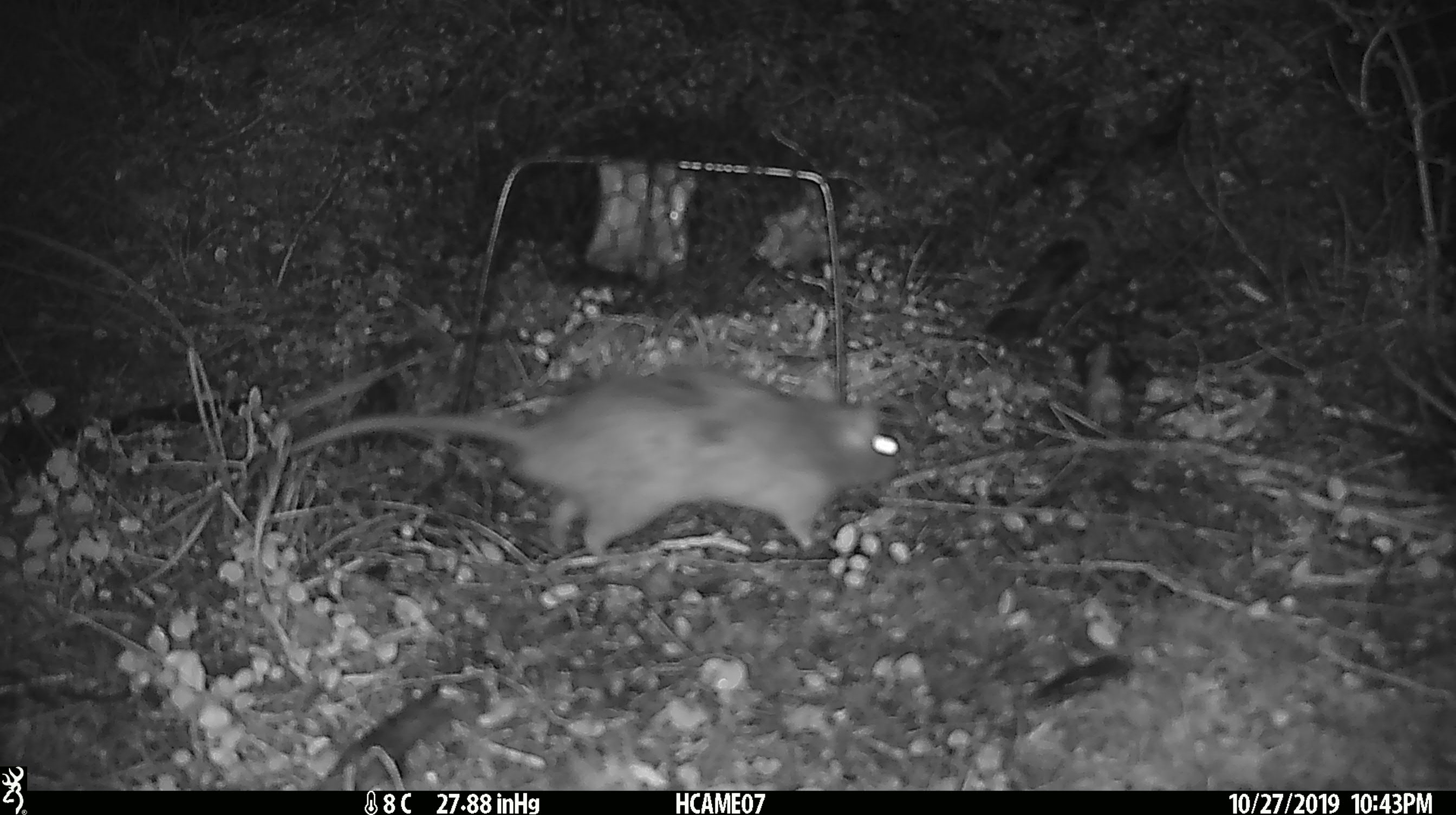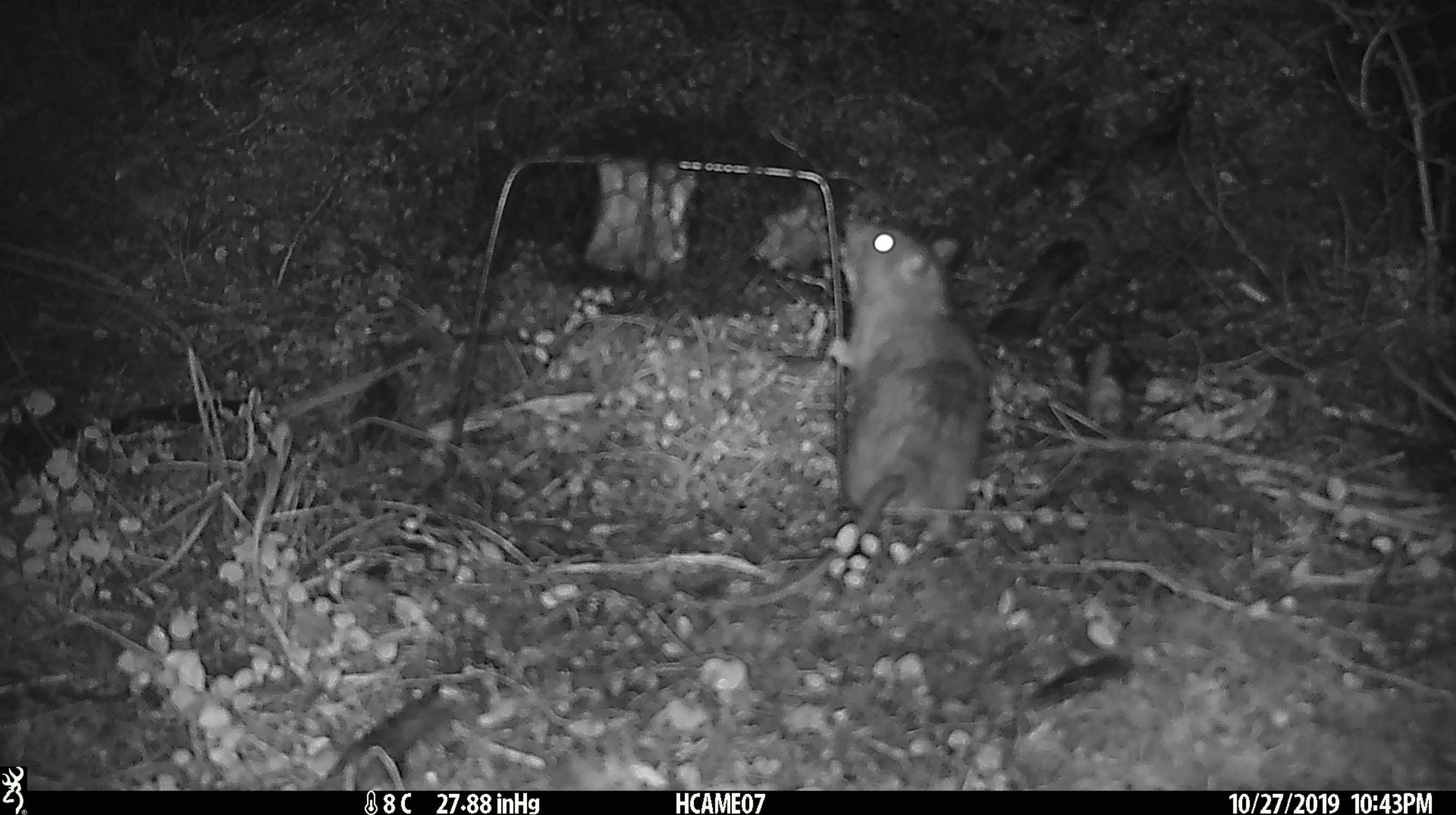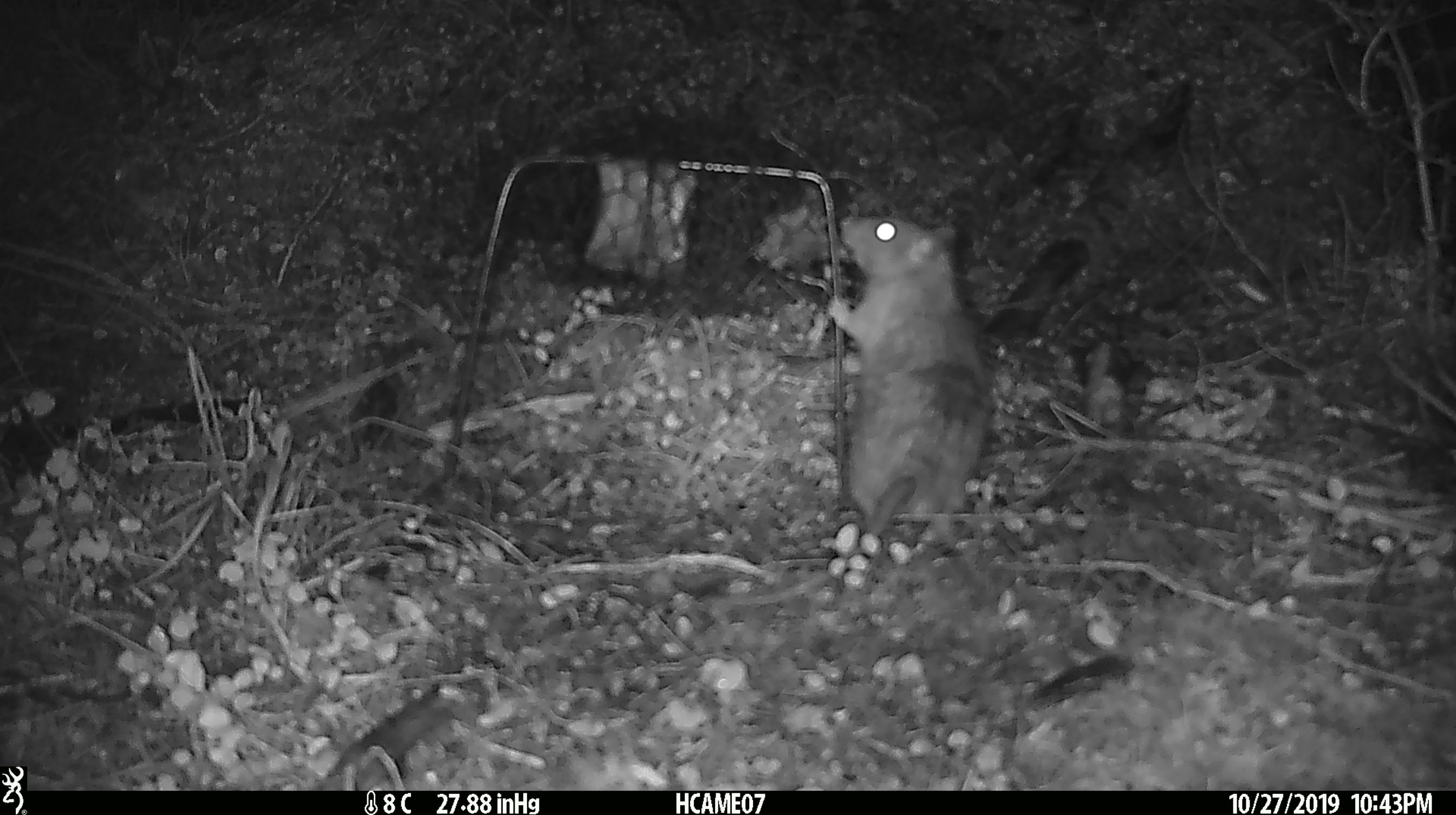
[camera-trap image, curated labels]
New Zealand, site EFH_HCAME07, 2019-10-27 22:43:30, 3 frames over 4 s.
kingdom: Animalia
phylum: Chordata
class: Mammalia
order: Rodentia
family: Muridae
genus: Rattus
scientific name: Rattus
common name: rat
Rat (Rattus).